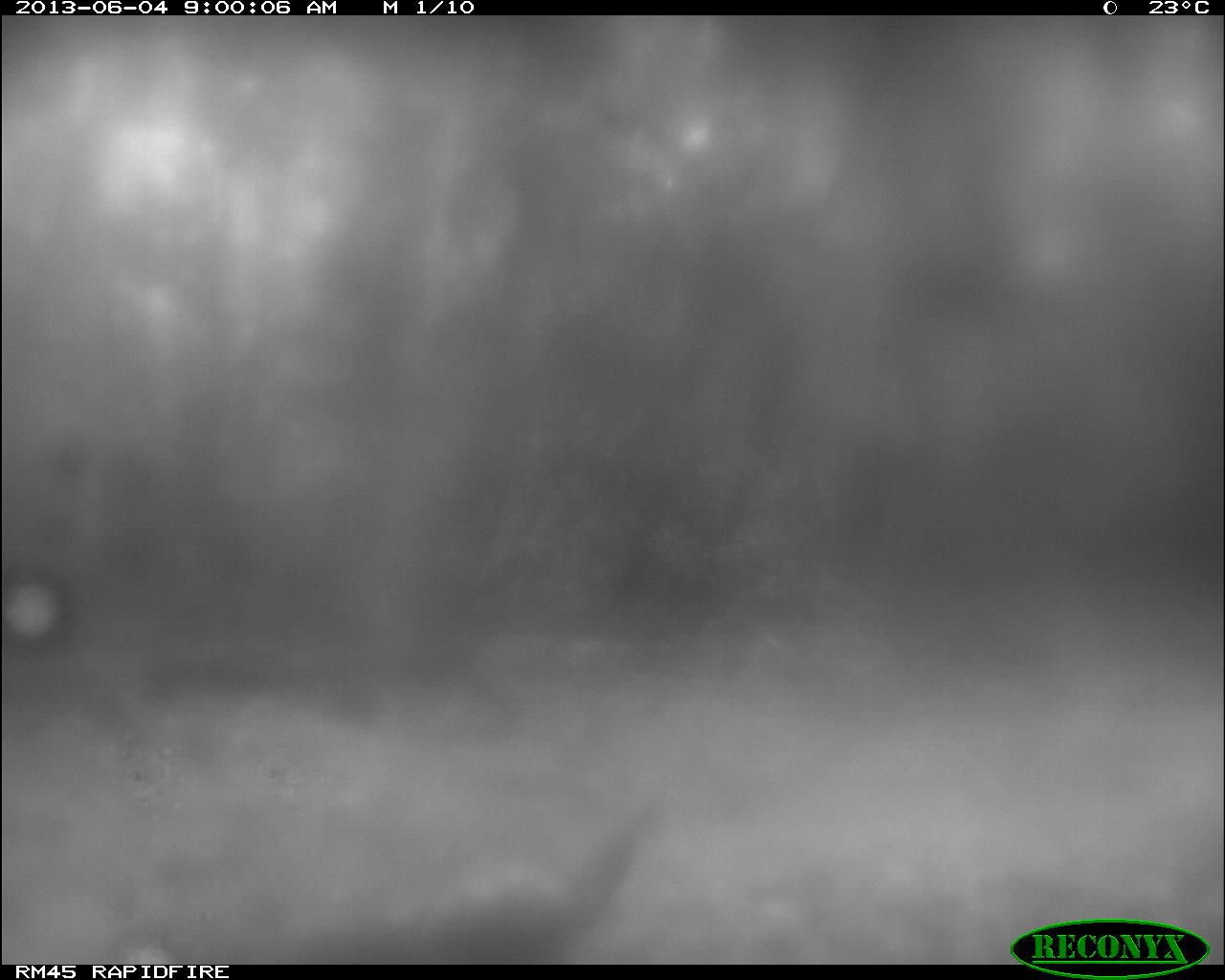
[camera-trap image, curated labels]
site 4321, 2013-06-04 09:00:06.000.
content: unidentified animal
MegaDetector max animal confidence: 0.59